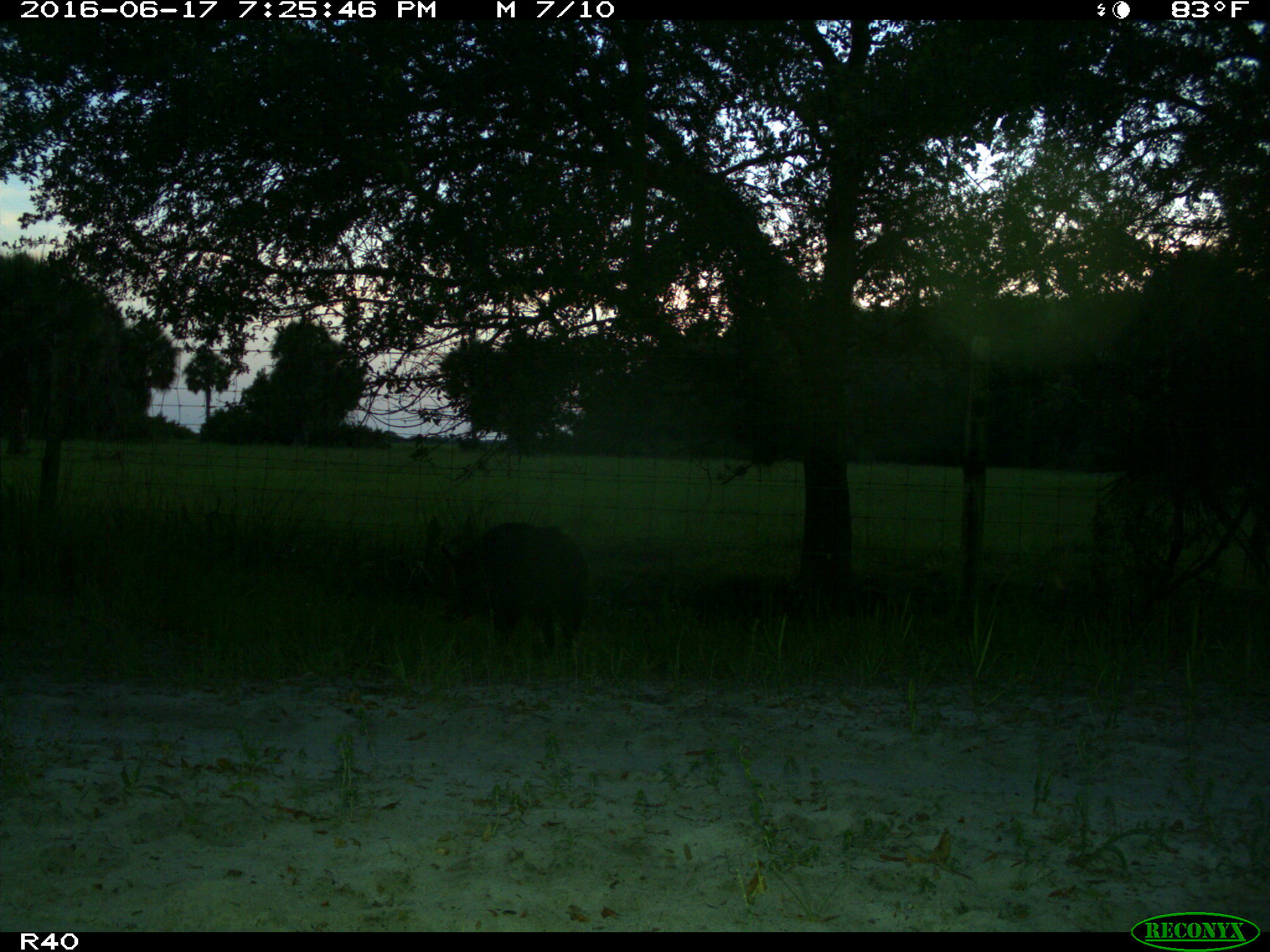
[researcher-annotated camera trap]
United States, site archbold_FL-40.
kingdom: Animalia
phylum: Chordata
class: Mammalia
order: Artiodactyla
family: Suidae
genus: Sus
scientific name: Sus scrofa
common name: wild boar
Sus scrofa (wild boar).